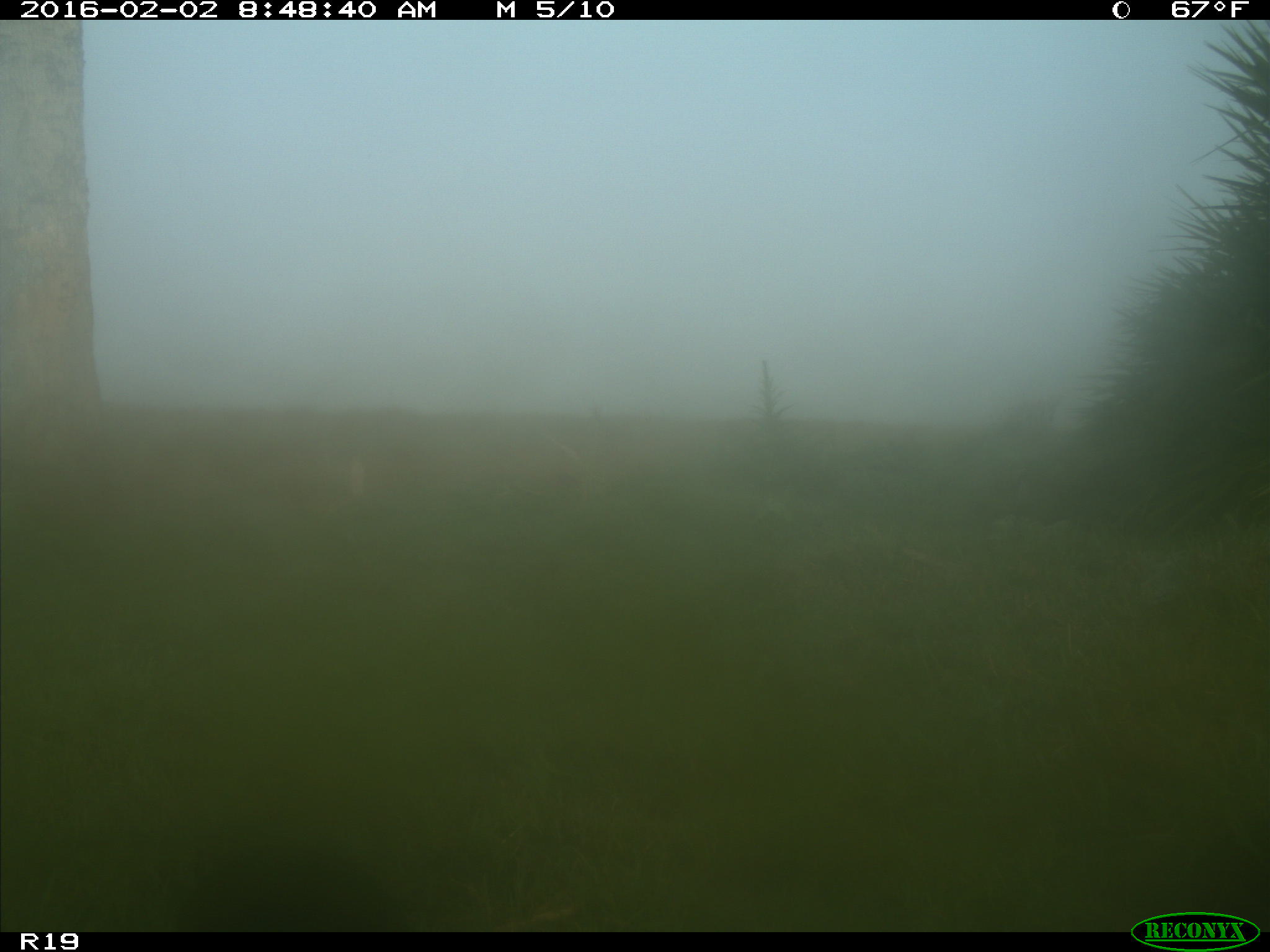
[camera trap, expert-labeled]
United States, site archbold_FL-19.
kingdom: Animalia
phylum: Chordata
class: Aves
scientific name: Aves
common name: birds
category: unidentified bird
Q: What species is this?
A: Unidentified bird (birds) (Aves).